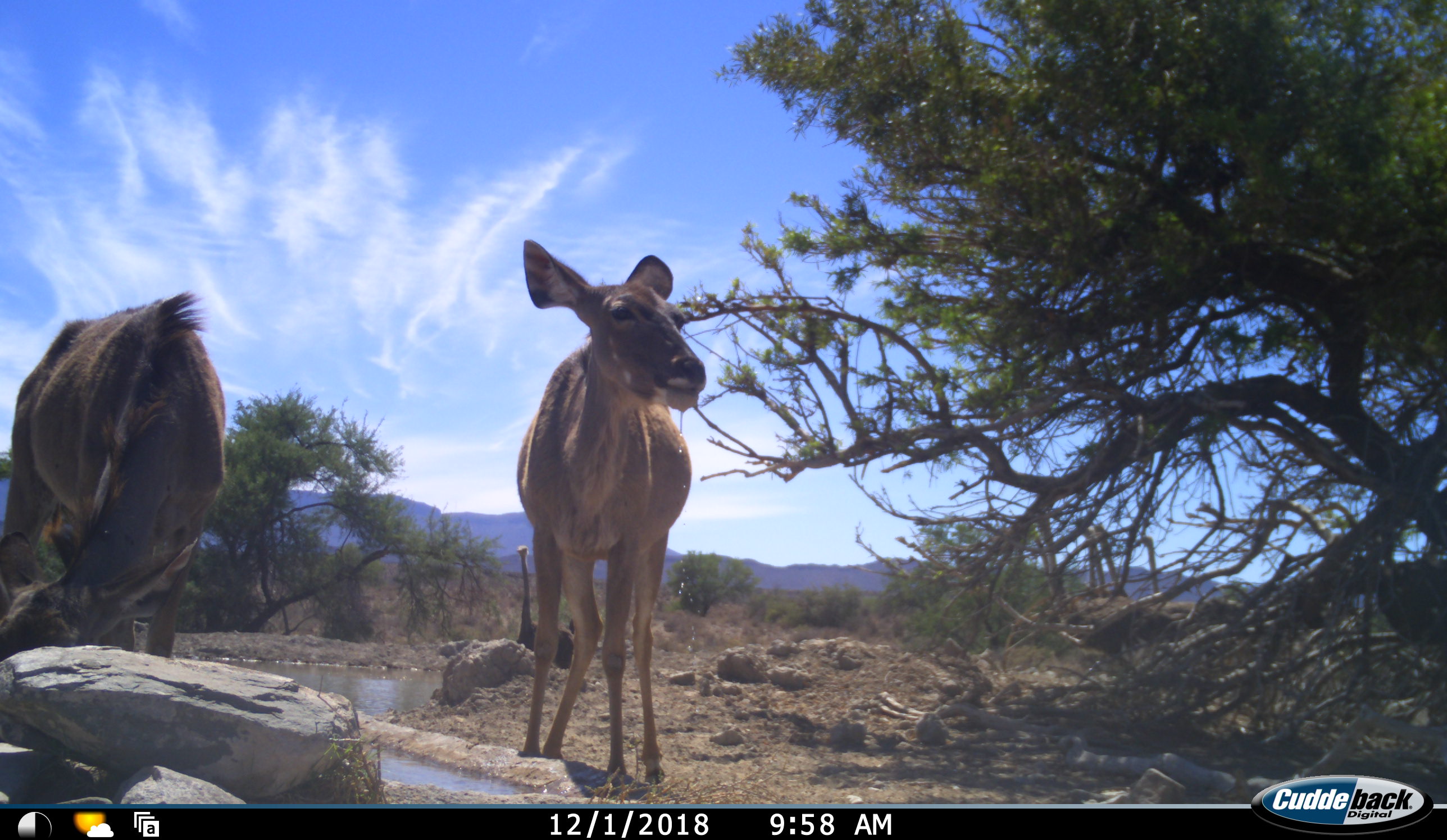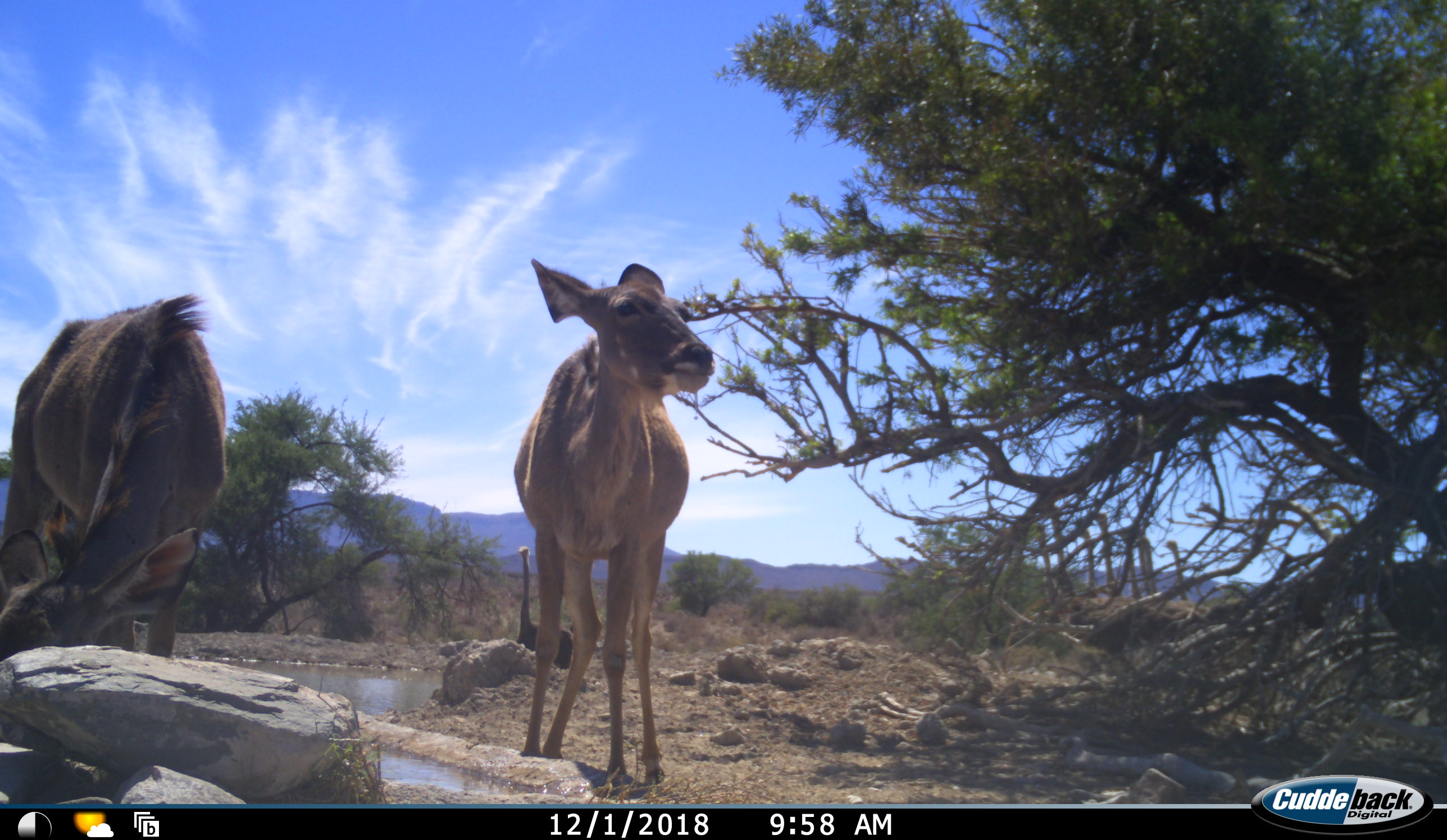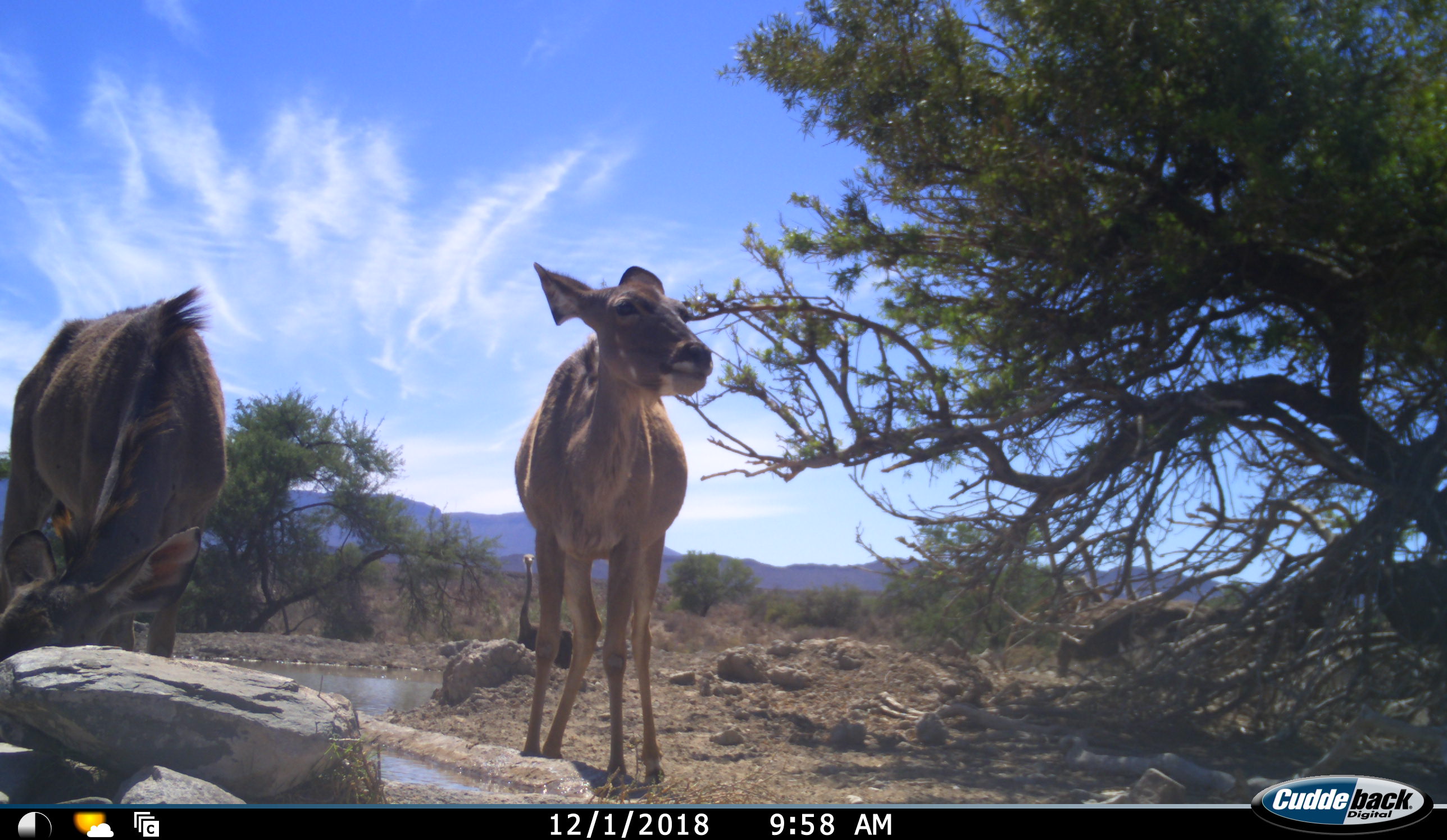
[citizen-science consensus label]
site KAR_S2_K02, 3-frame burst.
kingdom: Animalia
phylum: Chordata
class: Mammalia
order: Artiodactyla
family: Bovidae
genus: Tragelaphus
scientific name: Tragelaphus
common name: kudu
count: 2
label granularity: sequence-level